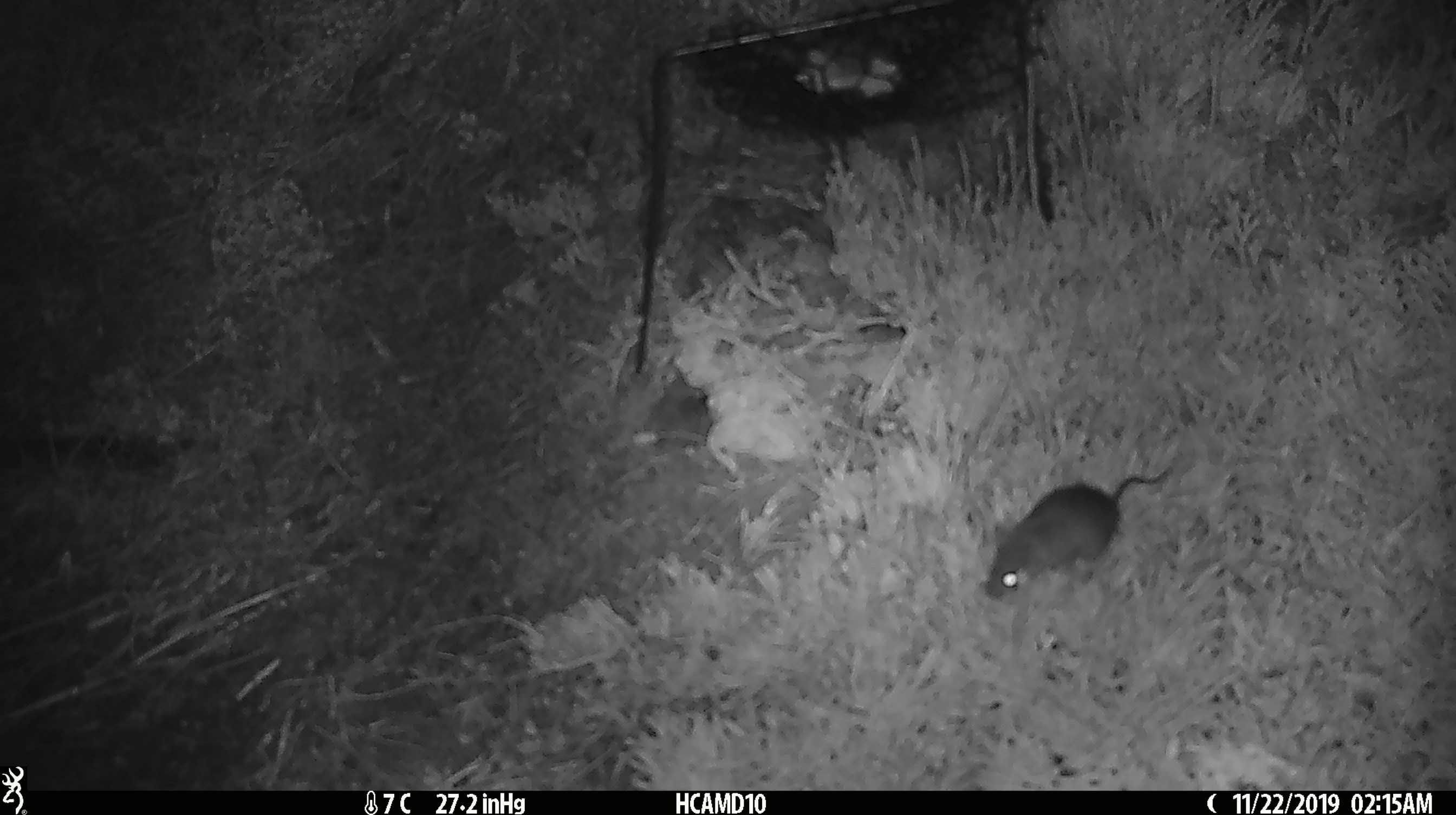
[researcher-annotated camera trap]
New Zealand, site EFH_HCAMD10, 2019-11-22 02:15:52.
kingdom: Animalia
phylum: Chordata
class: Mammalia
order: Rodentia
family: Muridae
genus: Mus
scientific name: Mus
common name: mouse